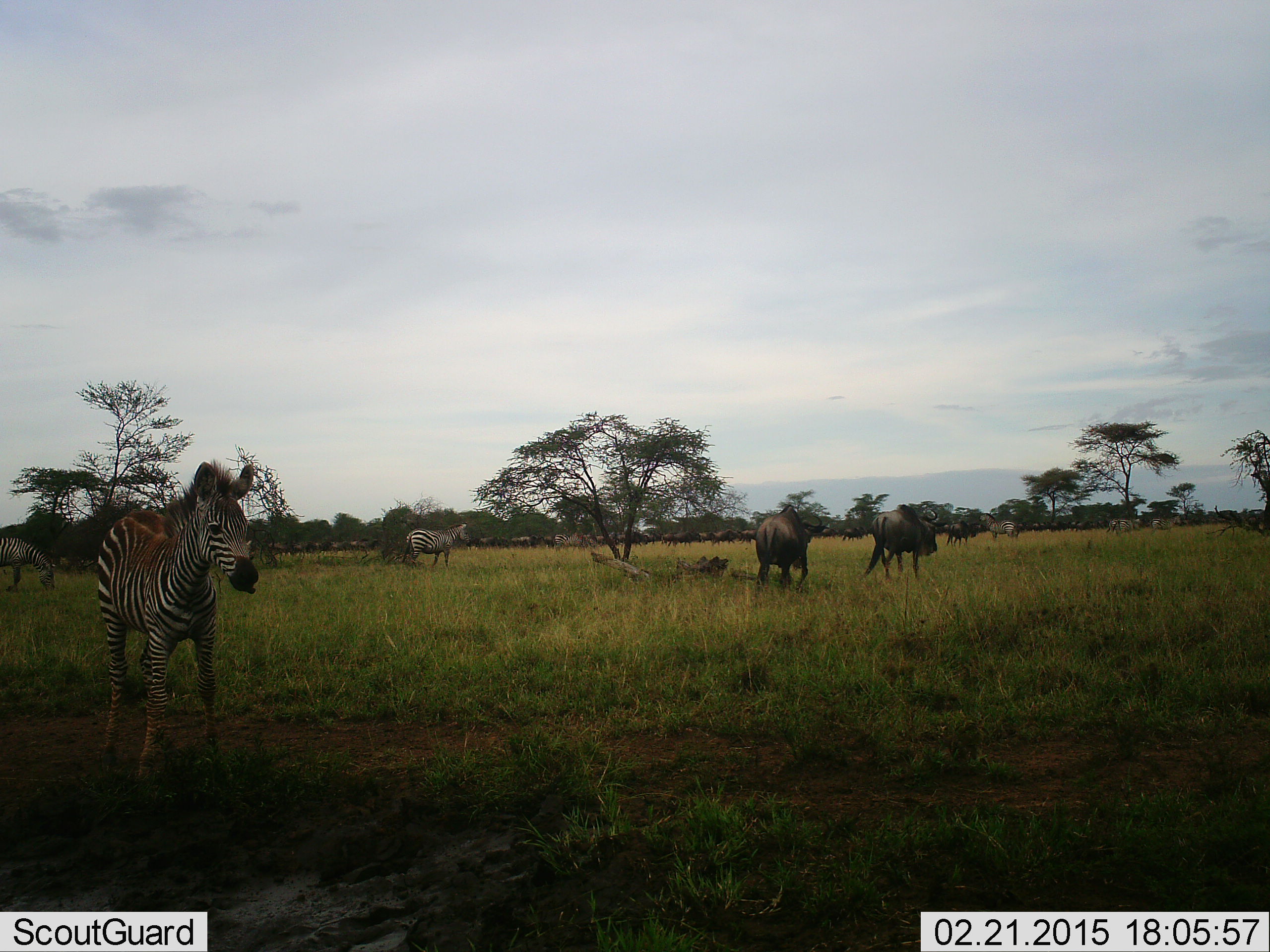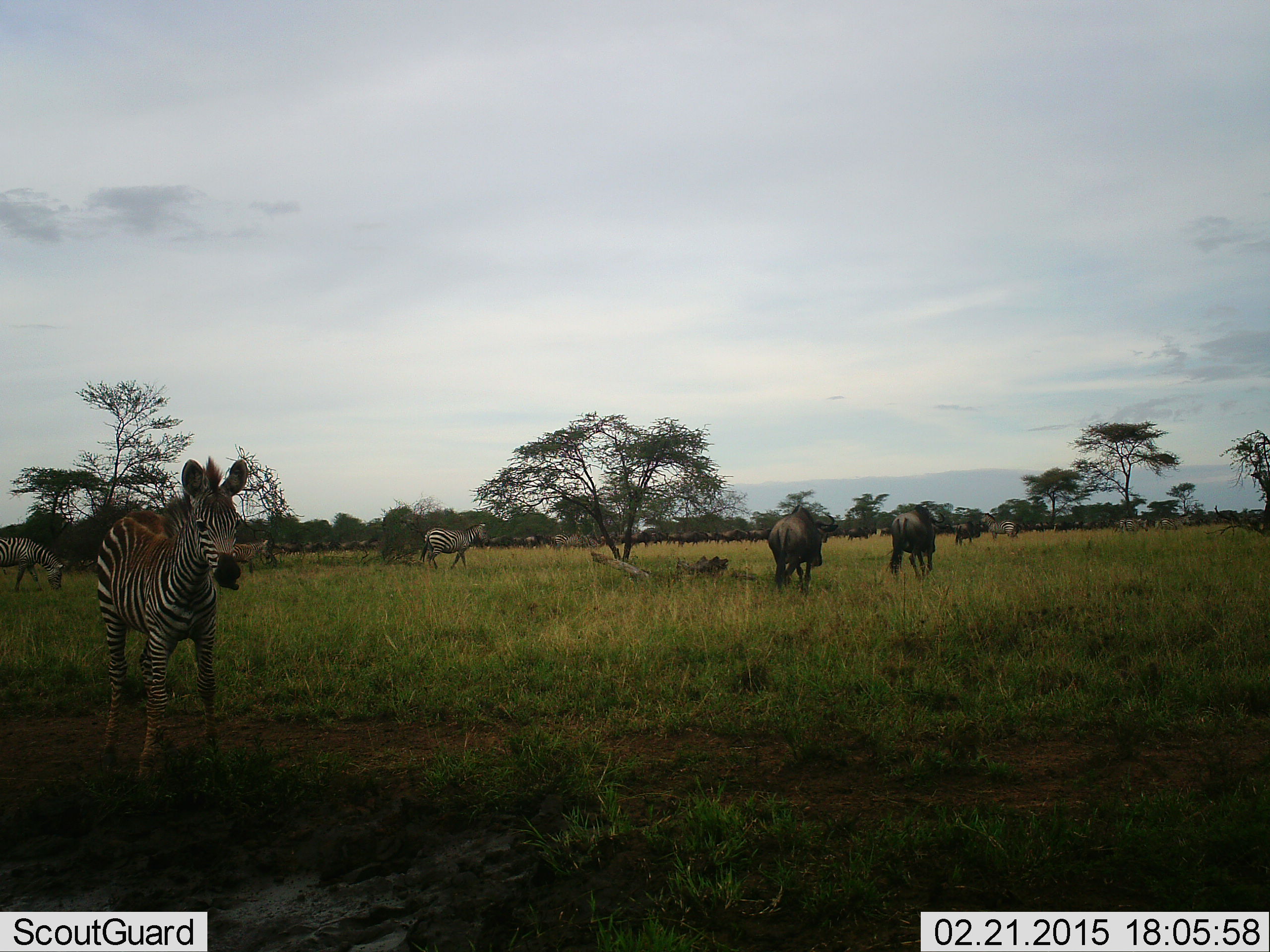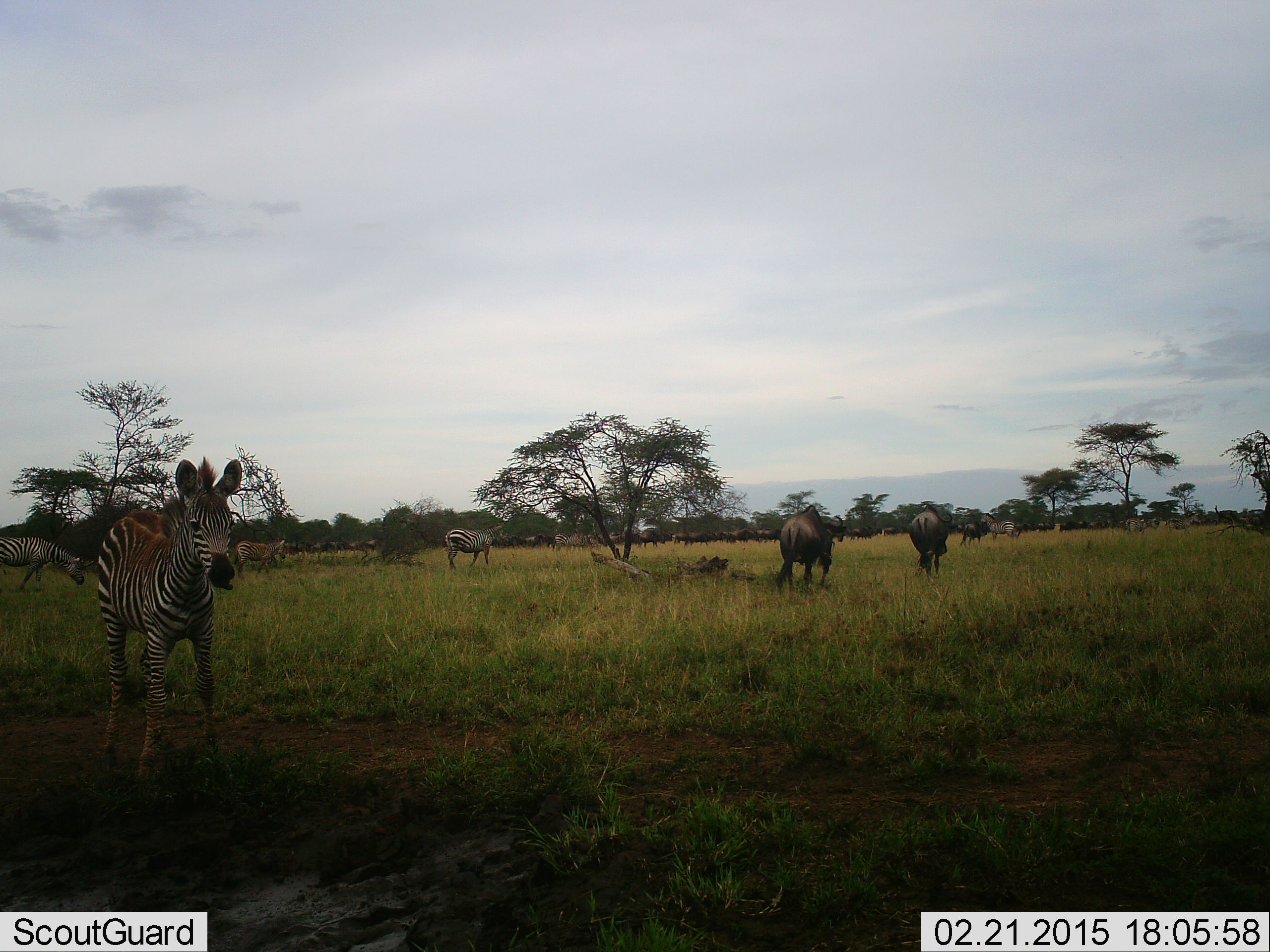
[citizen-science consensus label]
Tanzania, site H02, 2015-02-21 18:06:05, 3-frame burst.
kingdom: Animalia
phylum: Chordata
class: Mammalia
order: Artiodactyla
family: Bovidae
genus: Connochaetes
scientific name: Connochaetes taurinus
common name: blue wildebeest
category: wildebeest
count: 11-50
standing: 60%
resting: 20%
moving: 80%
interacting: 10%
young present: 10%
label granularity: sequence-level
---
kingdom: Animalia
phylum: Chordata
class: Mammalia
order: Perissodactyla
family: Equidae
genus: Equus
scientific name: Equus quagga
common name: plains zebra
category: zebra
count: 5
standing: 100%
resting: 0%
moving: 64%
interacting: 9%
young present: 45%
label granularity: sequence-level